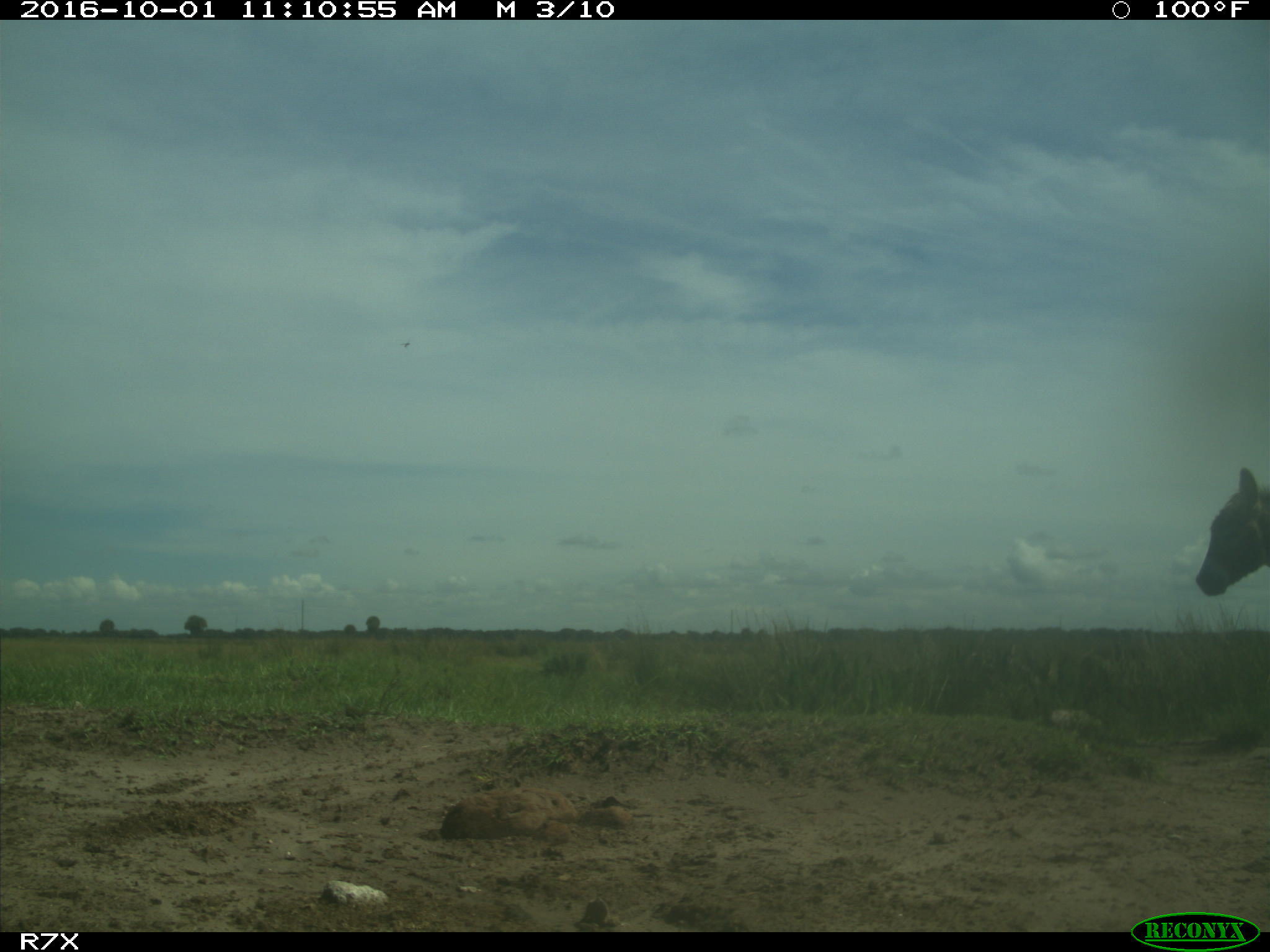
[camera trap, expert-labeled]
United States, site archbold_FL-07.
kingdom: Animalia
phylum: Chordata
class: Mammalia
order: Perissodactyla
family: Equidae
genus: Equus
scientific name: Equus africanus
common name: african wild ass